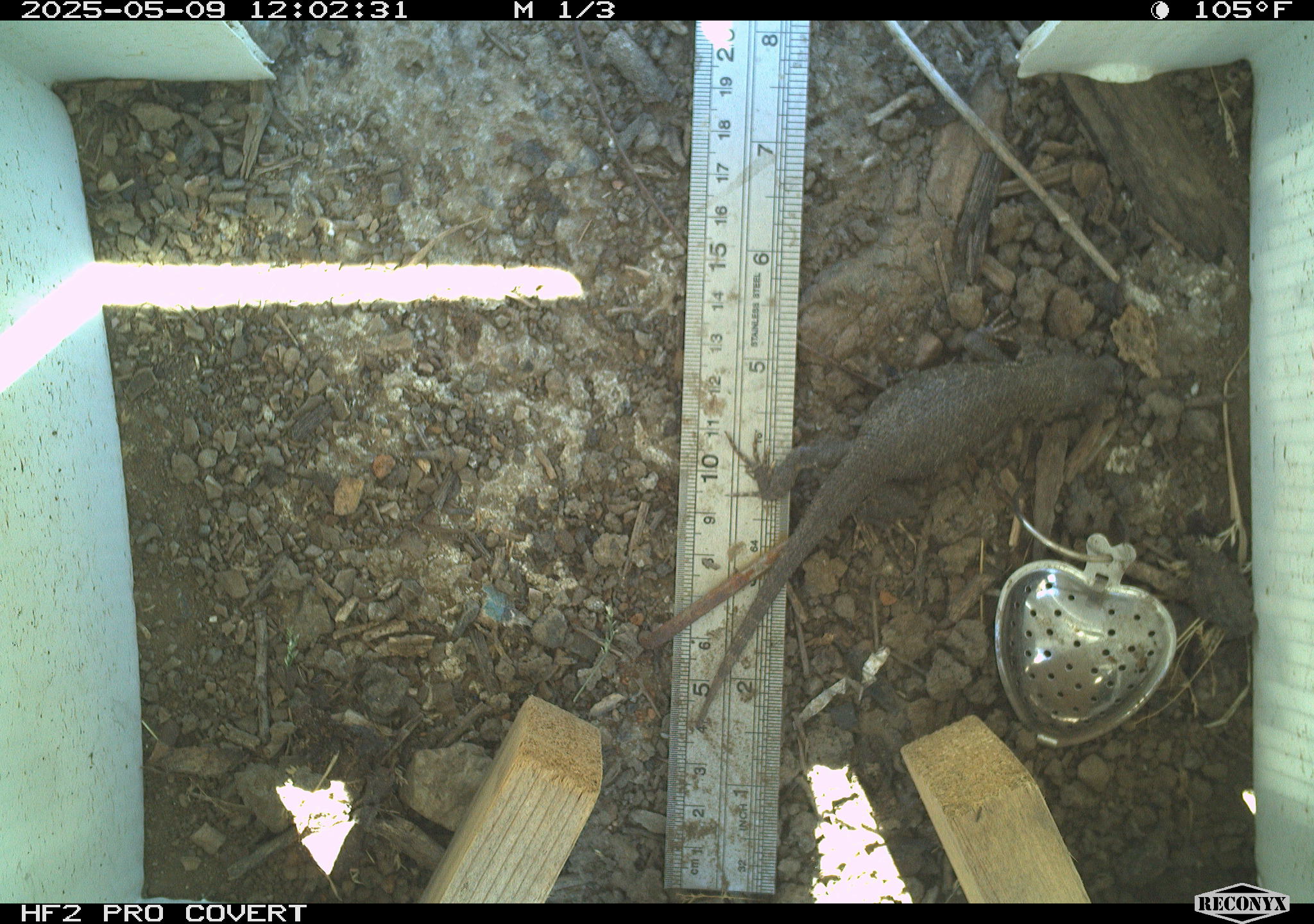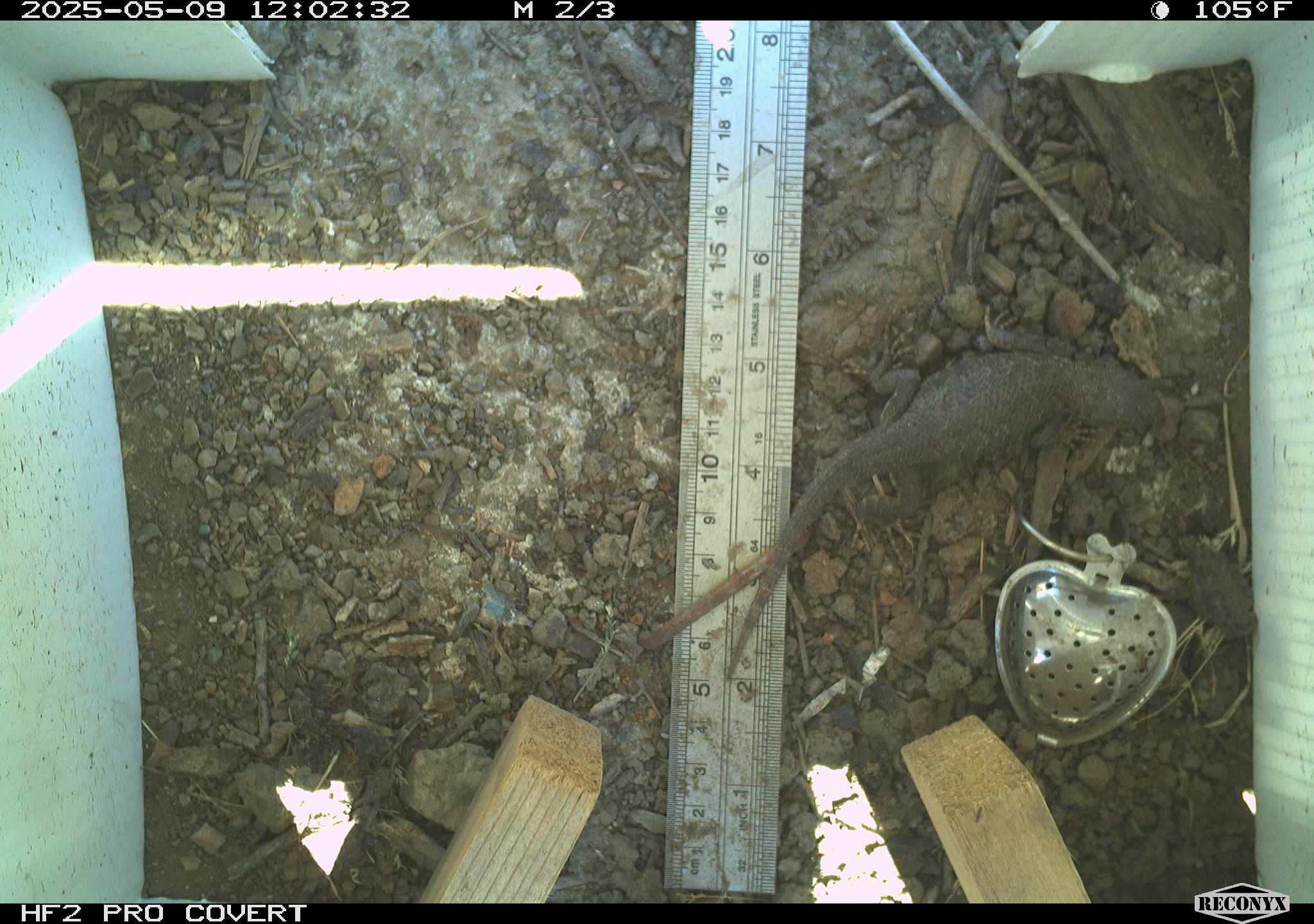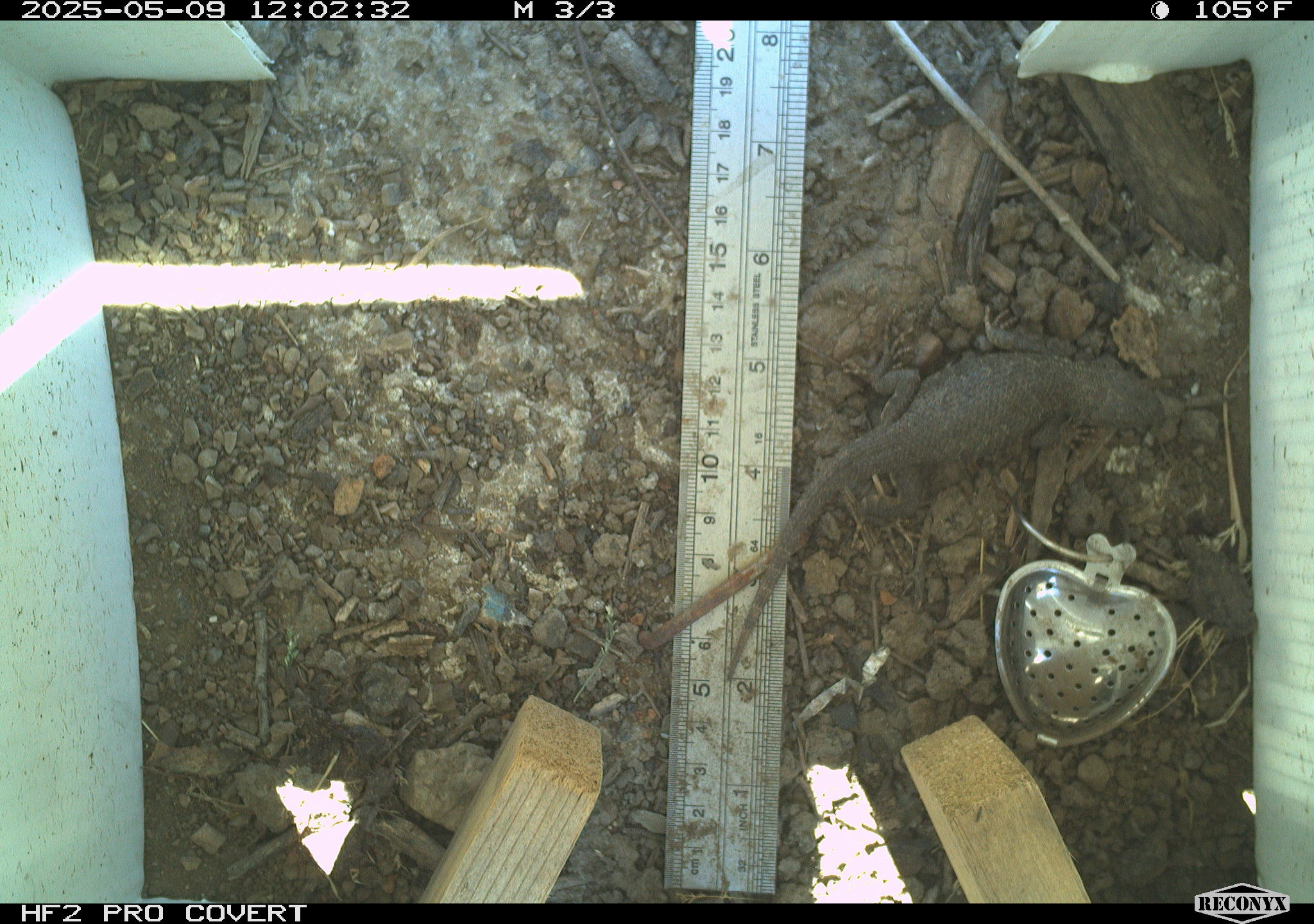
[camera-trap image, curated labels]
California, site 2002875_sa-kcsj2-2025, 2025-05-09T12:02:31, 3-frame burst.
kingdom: Animalia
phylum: Chordata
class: Reptilia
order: Squamata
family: Phrynosomatidae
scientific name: Phrynosomatidae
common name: north american spiny lizards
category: sceloporus/uta species